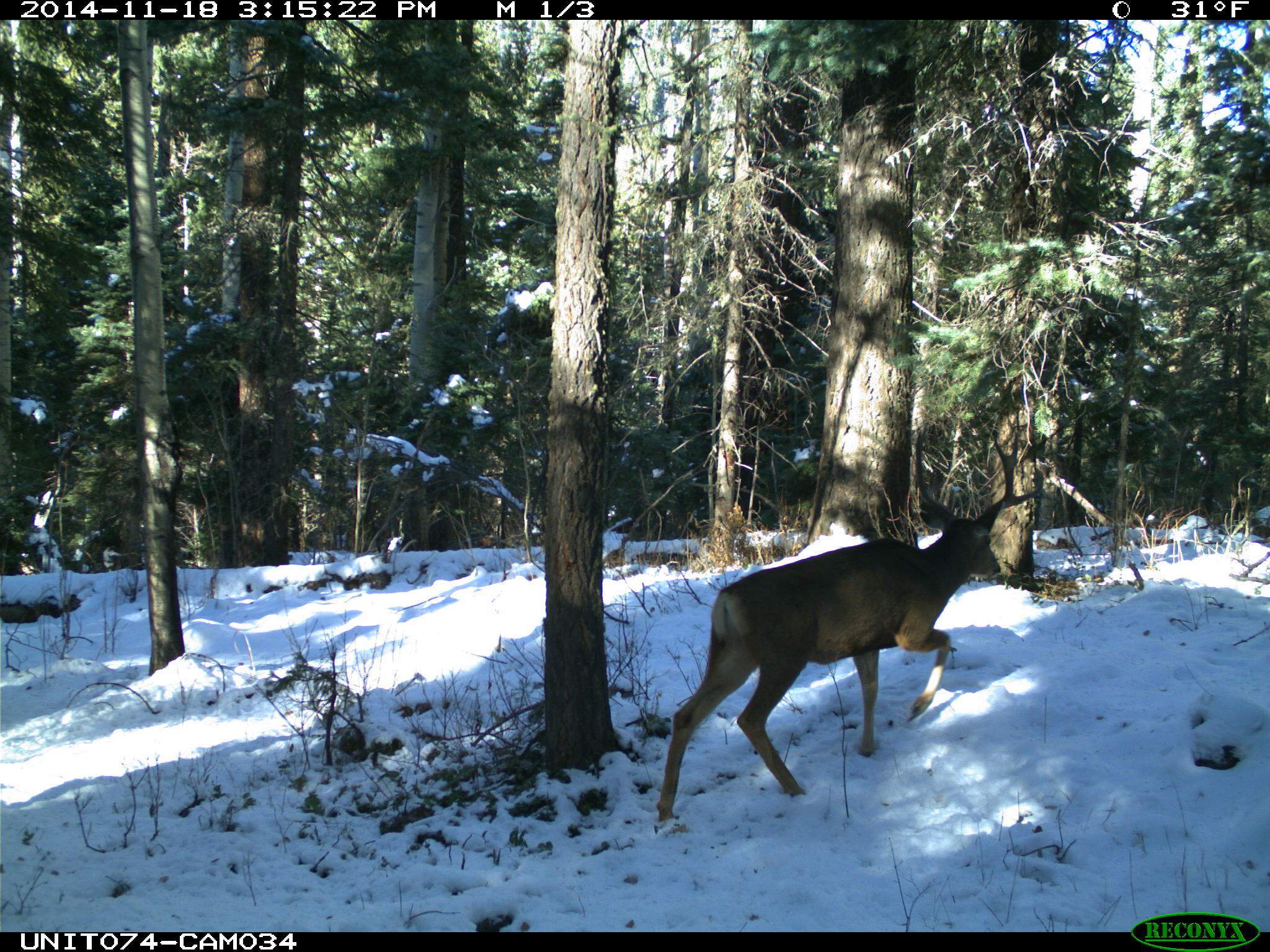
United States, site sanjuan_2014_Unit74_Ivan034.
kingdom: Animalia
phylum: Chordata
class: Mammalia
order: Artiodactyla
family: Cervidae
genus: Odocoileus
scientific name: Odocoileus hemionus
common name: mule deer